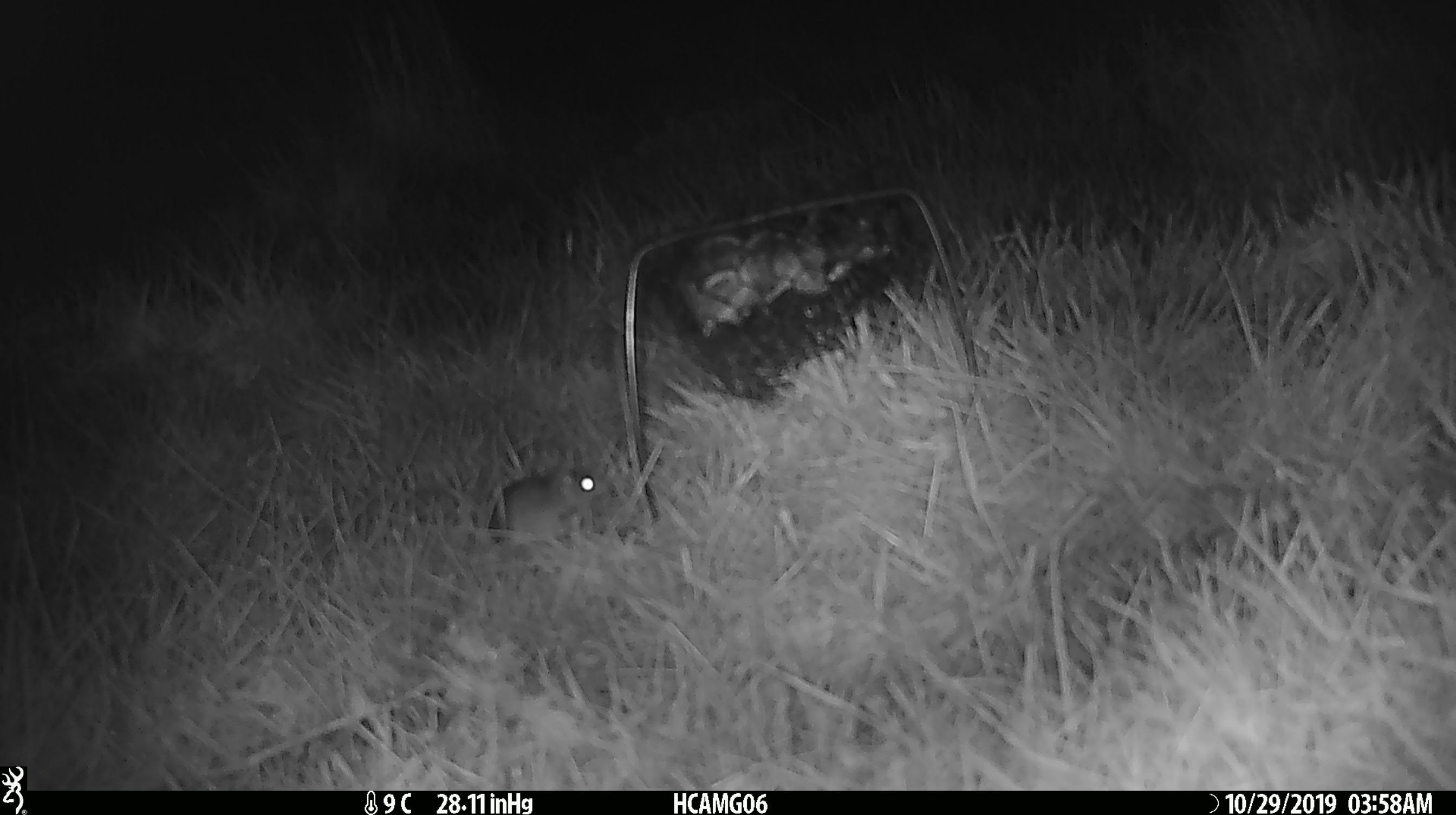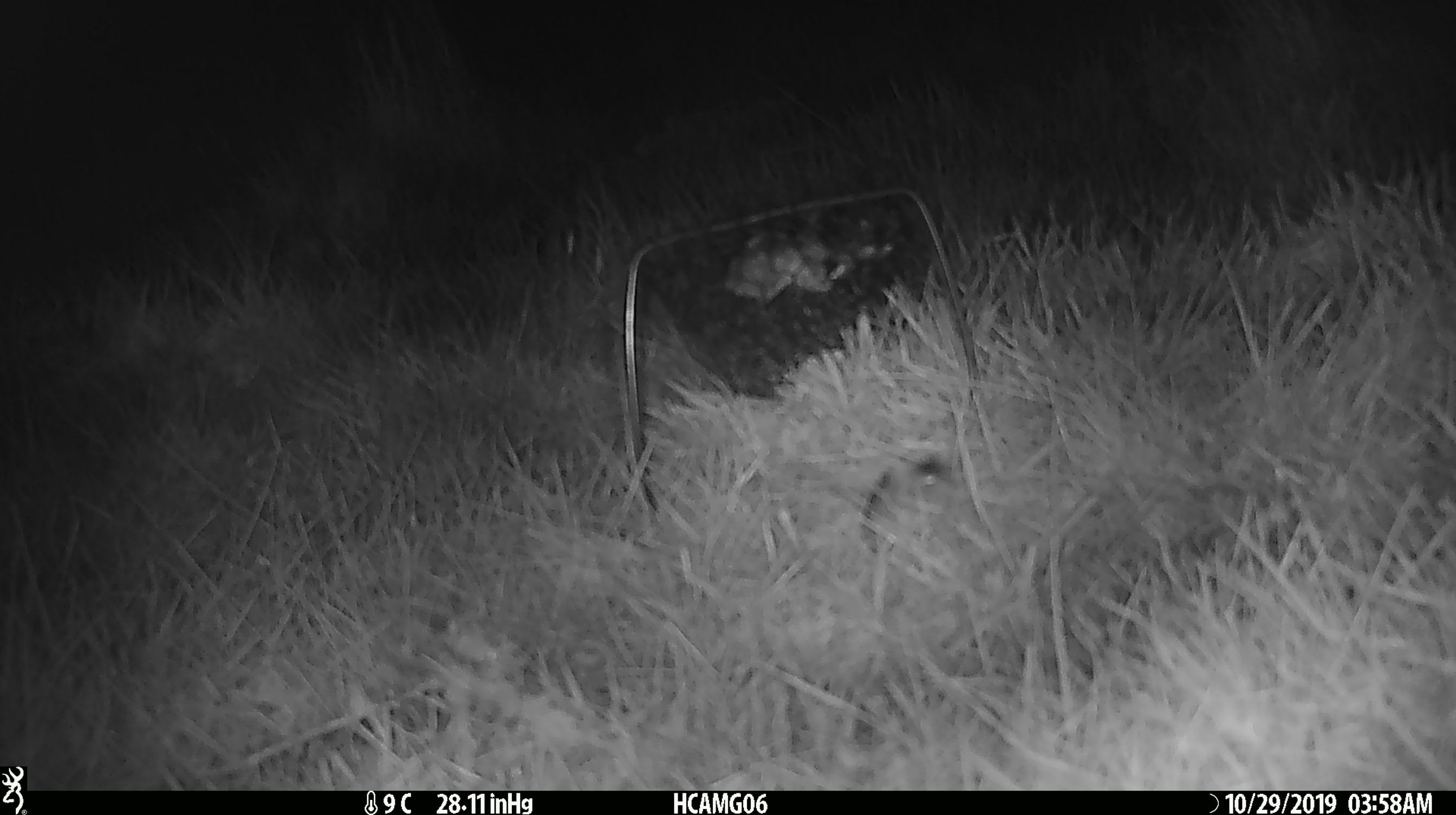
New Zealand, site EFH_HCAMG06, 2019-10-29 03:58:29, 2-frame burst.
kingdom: Animalia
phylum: Chordata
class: Mammalia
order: Rodentia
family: Muridae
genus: Mus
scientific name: Mus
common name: mouse